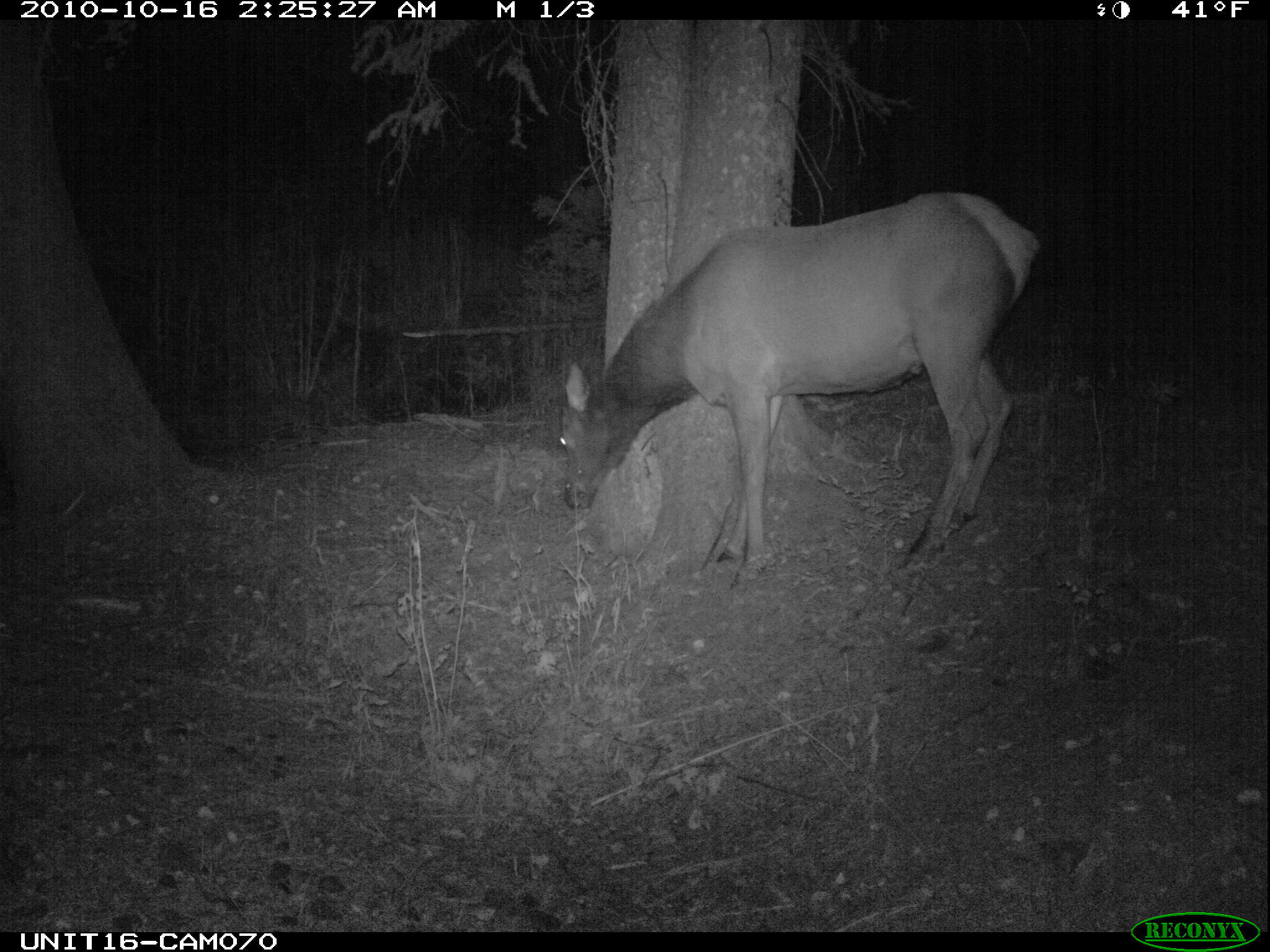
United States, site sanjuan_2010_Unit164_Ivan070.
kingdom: Animalia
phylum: Chordata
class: Mammalia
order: Artiodactyla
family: Cervidae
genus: Cervus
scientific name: Cervus elaphus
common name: red deer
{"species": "Cervus elaphus (red deer)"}